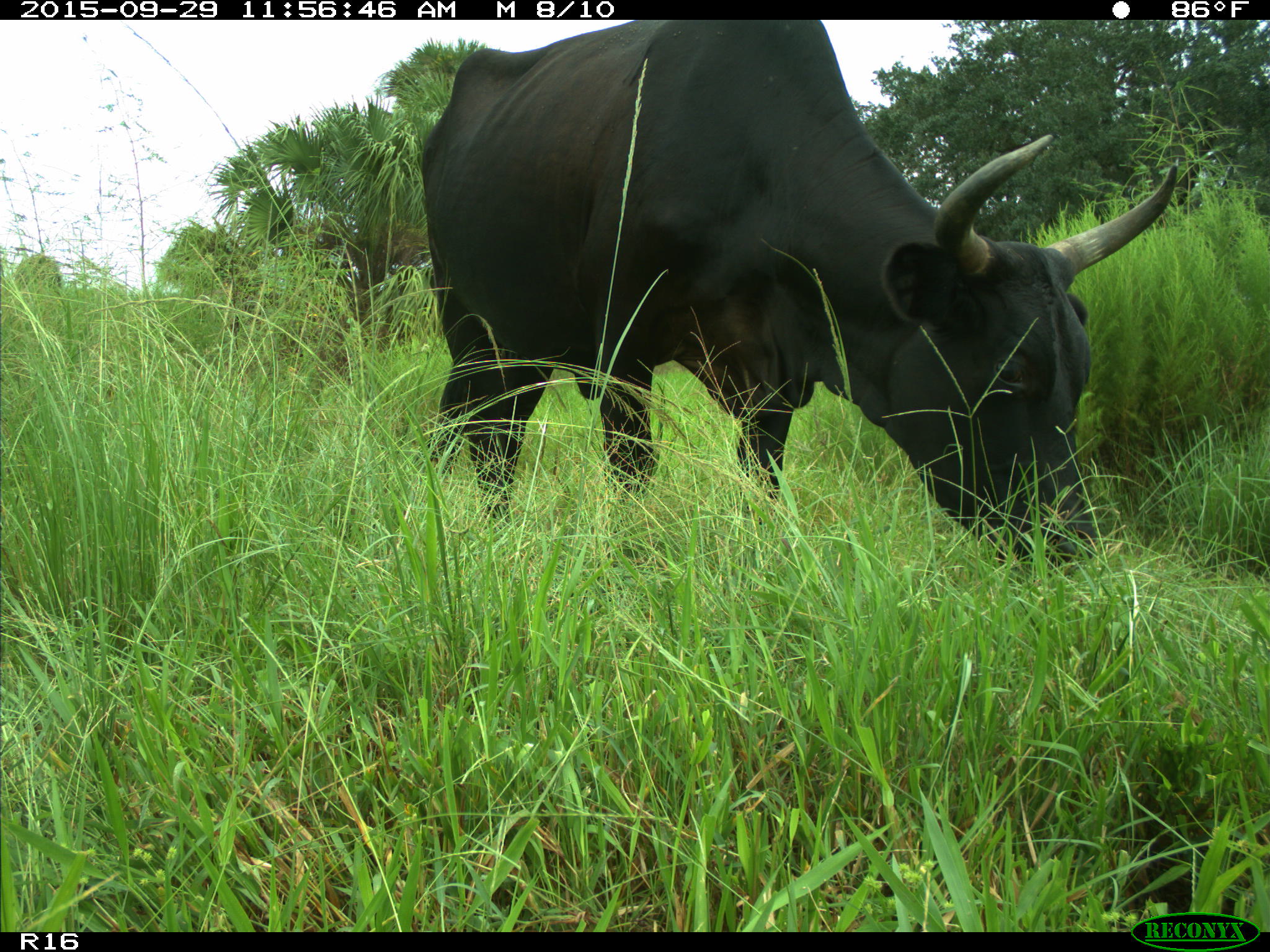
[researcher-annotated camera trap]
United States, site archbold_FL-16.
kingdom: Animalia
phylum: Chordata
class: Mammalia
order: Artiodactyla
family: Bovidae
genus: Bos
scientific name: Bos taurus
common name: domestic cow